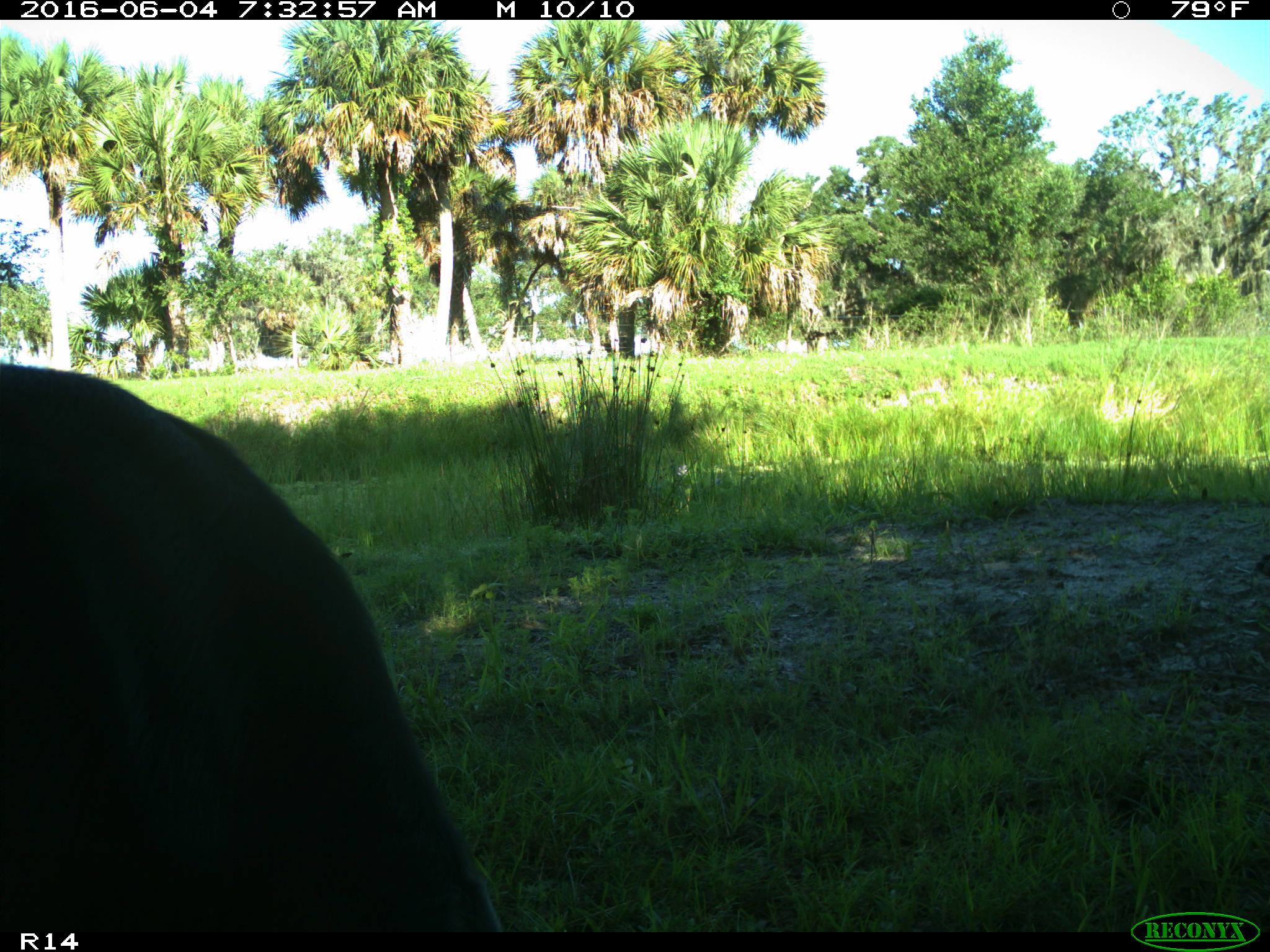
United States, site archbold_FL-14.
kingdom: Animalia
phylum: Chordata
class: Mammalia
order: Artiodactyla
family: Bovidae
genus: Bos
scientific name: Bos taurus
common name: domestic cow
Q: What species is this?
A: Bos taurus (domestic cow).